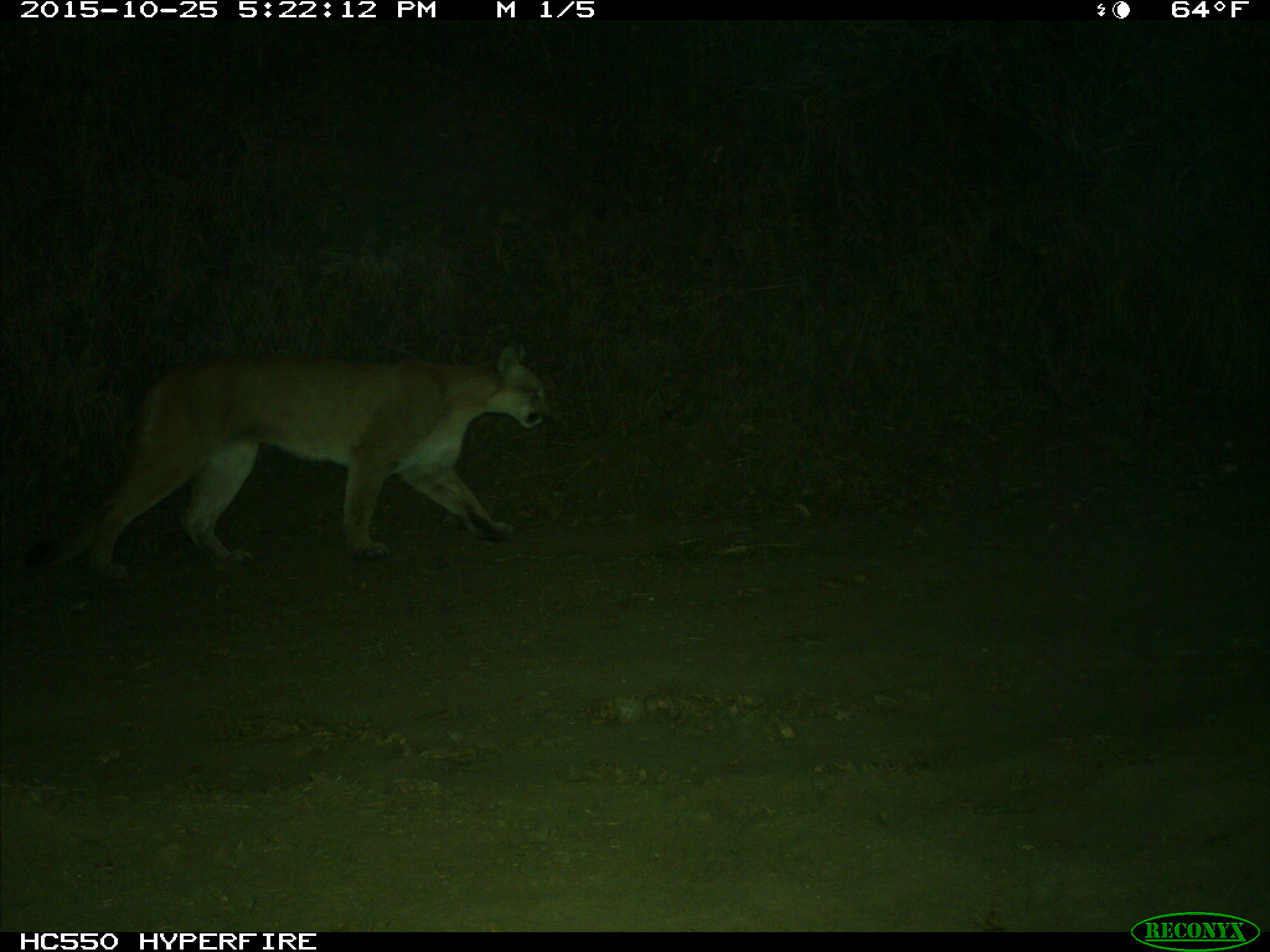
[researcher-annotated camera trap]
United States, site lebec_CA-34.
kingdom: Animalia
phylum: Chordata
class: Mammalia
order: Carnivora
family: Felidae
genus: Puma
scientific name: Puma concolor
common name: mountain lion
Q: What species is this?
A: Puma concolor (mountain lion).